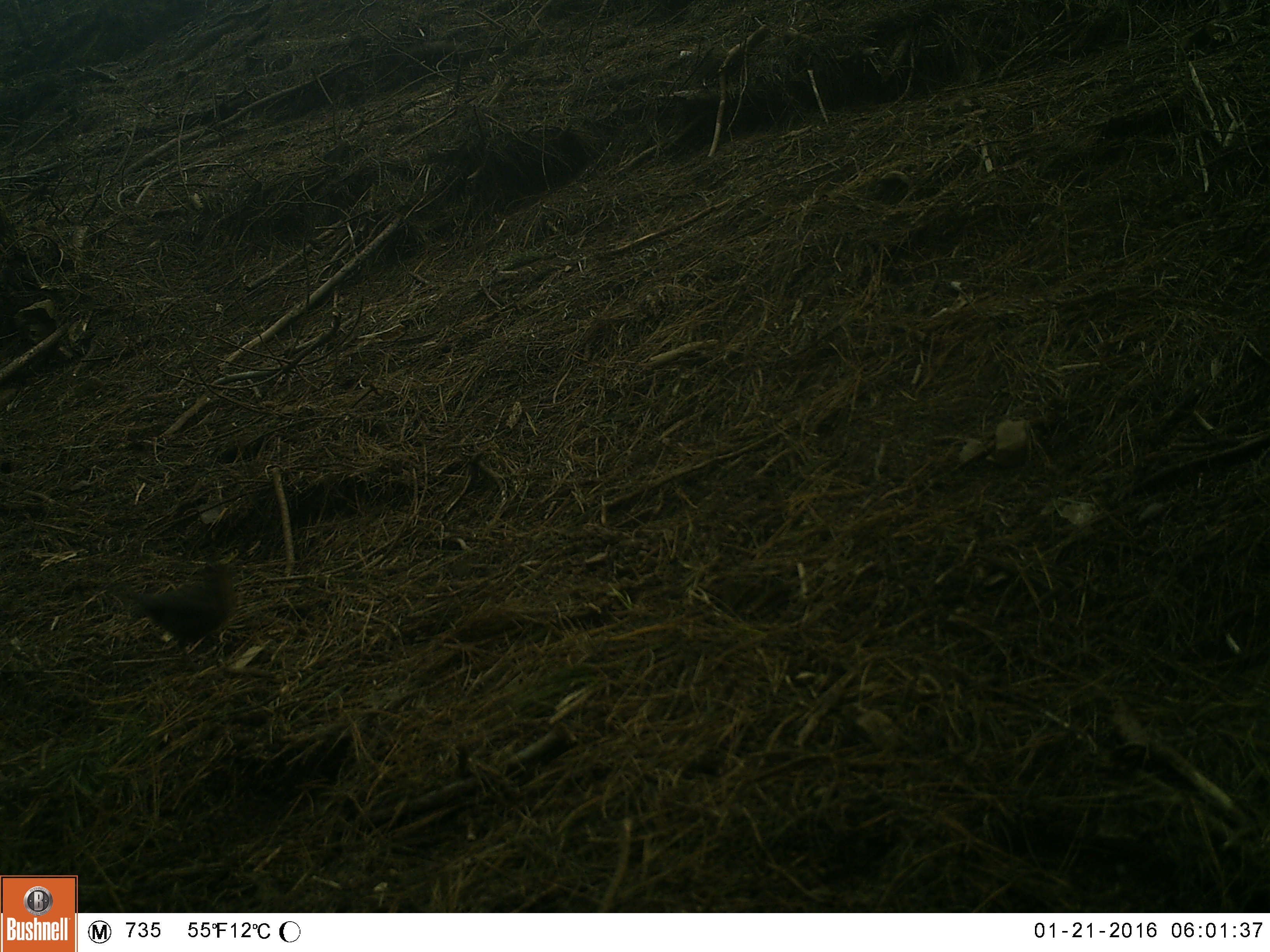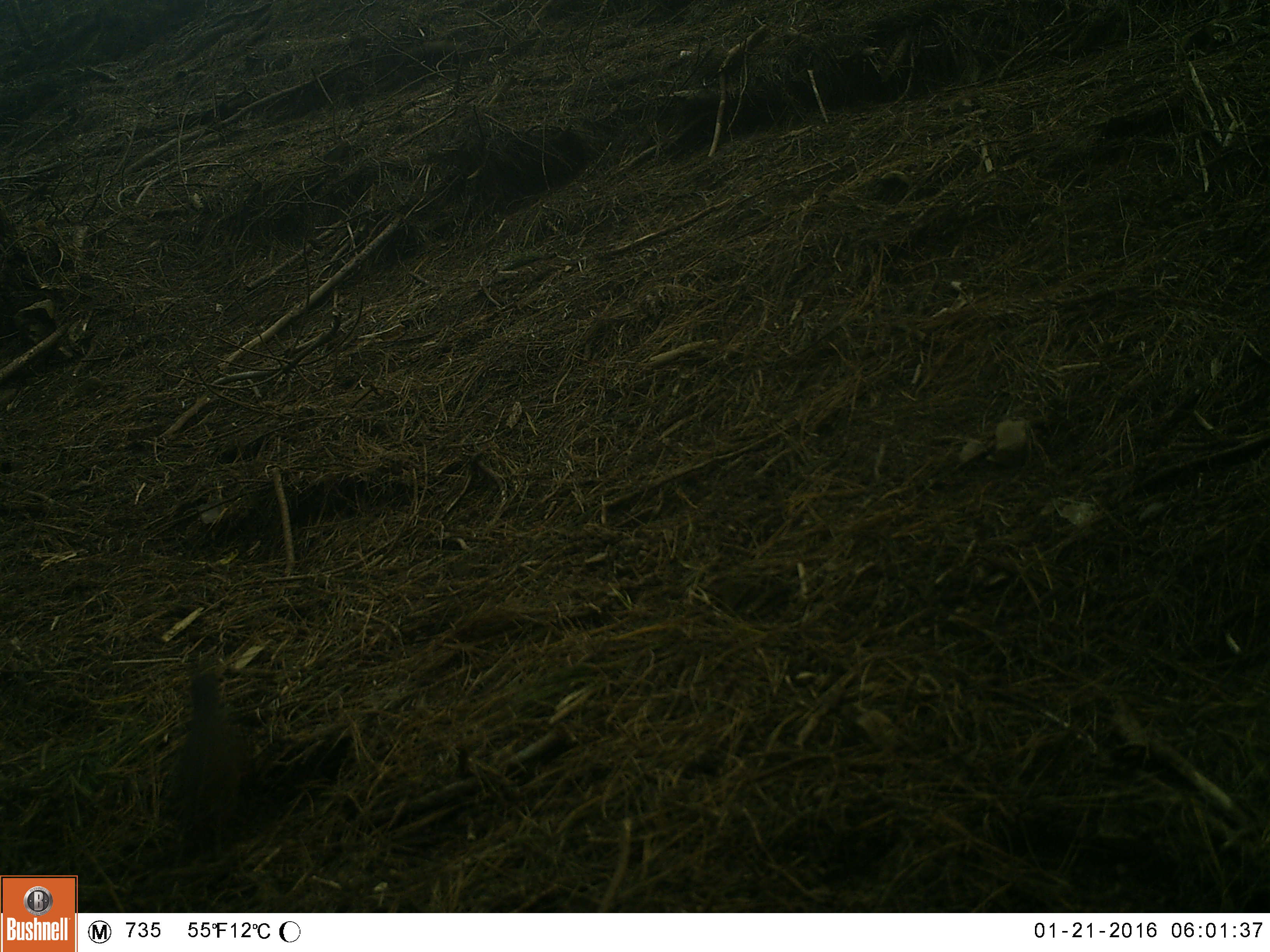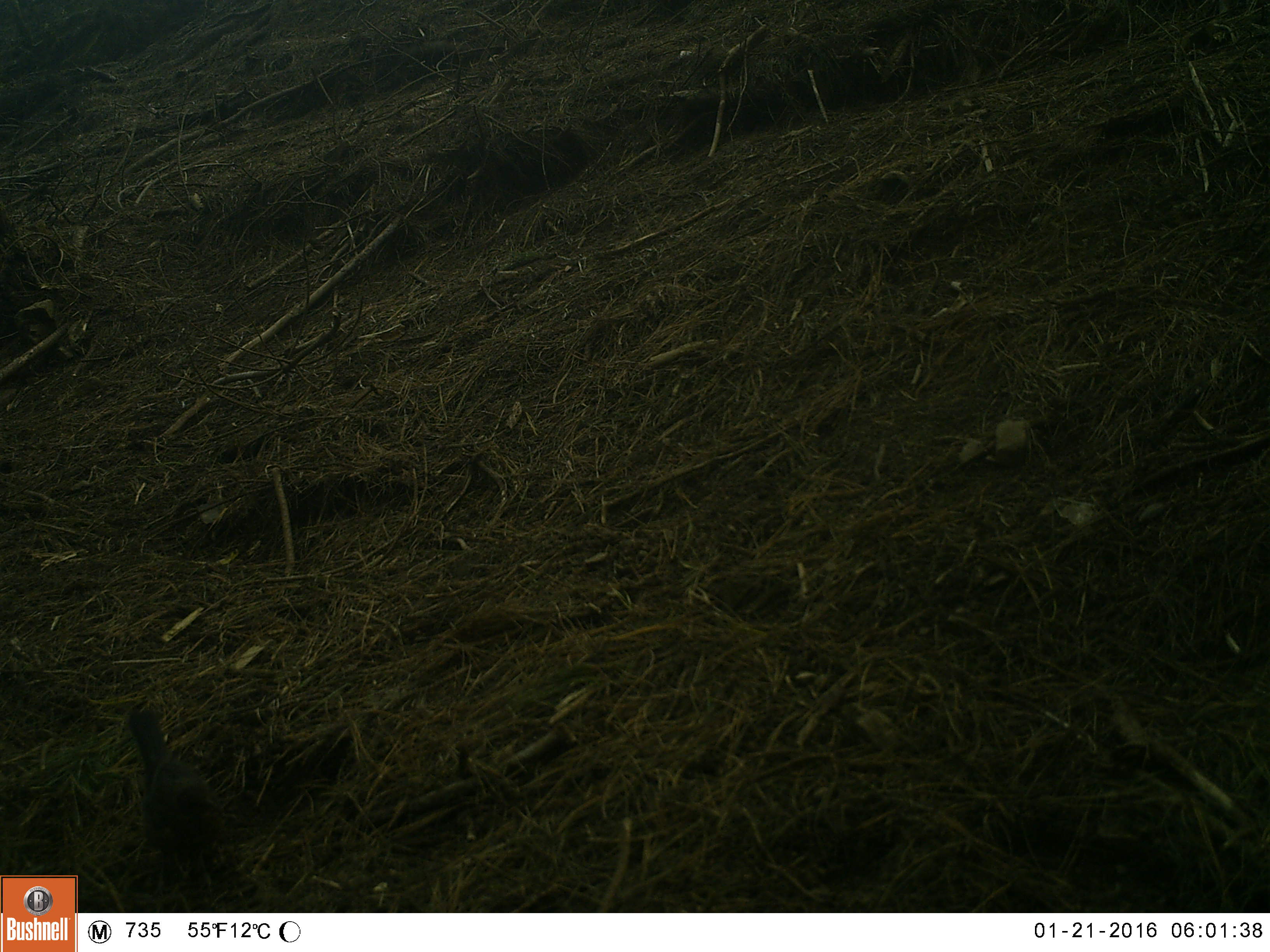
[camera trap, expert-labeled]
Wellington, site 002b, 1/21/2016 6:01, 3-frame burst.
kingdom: Animalia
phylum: Chordata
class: Aves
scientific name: Aves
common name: bird